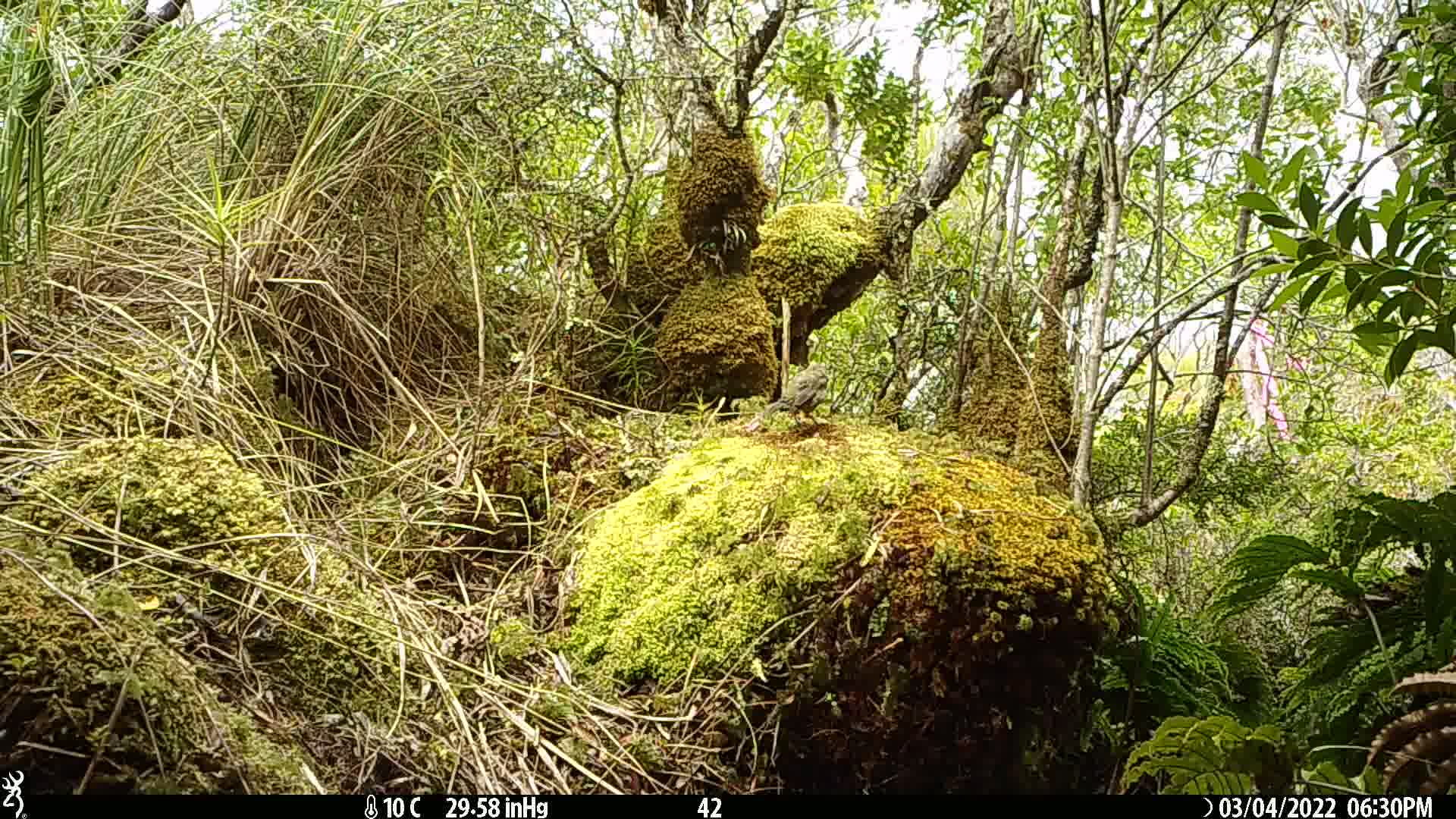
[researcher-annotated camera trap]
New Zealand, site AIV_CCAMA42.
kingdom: Animalia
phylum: Chordata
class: Aves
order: Passeriformes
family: Meliphagidae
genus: Anthornis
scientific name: Anthornis melanura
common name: new zealand bellbird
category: bellbird